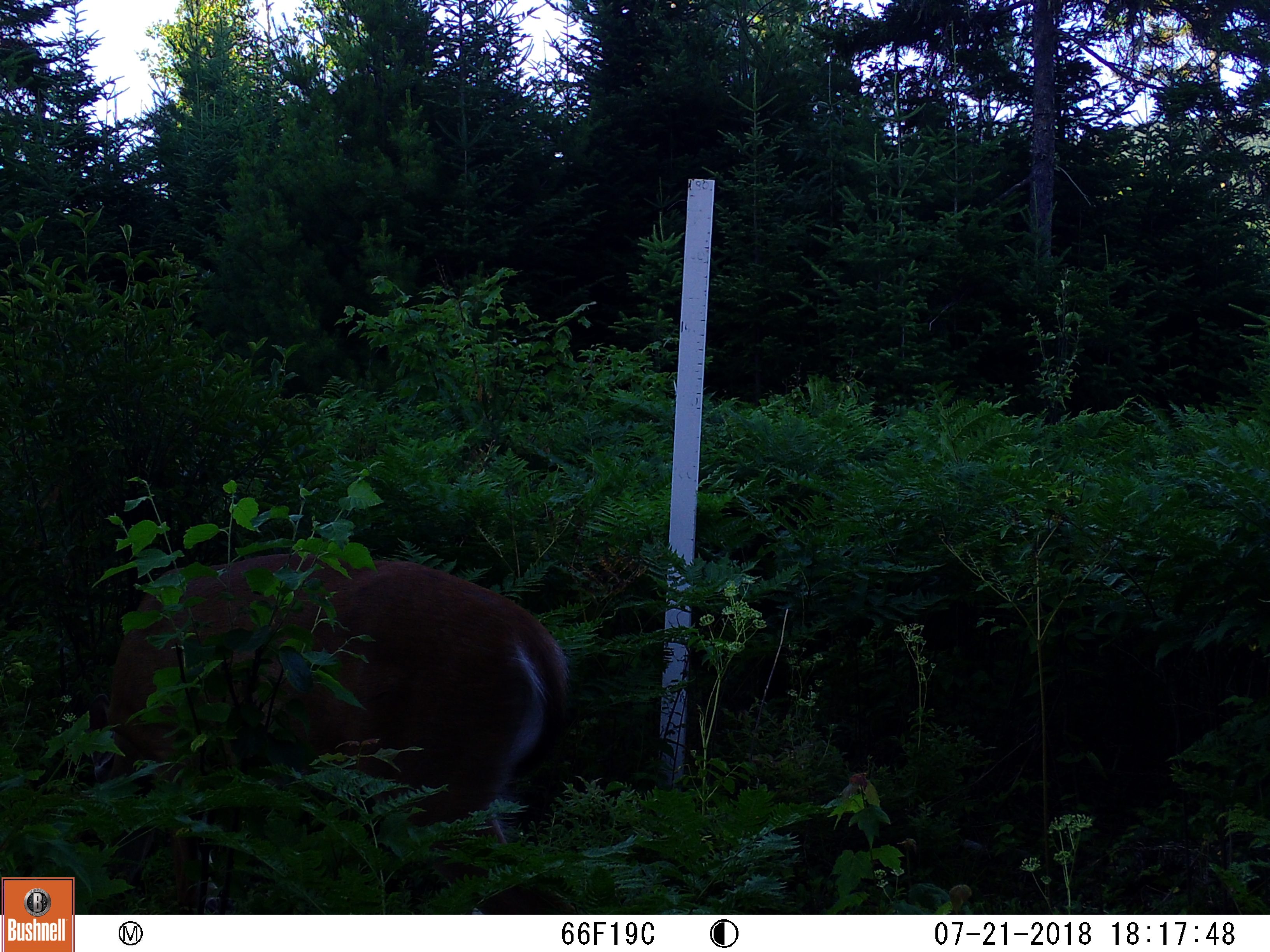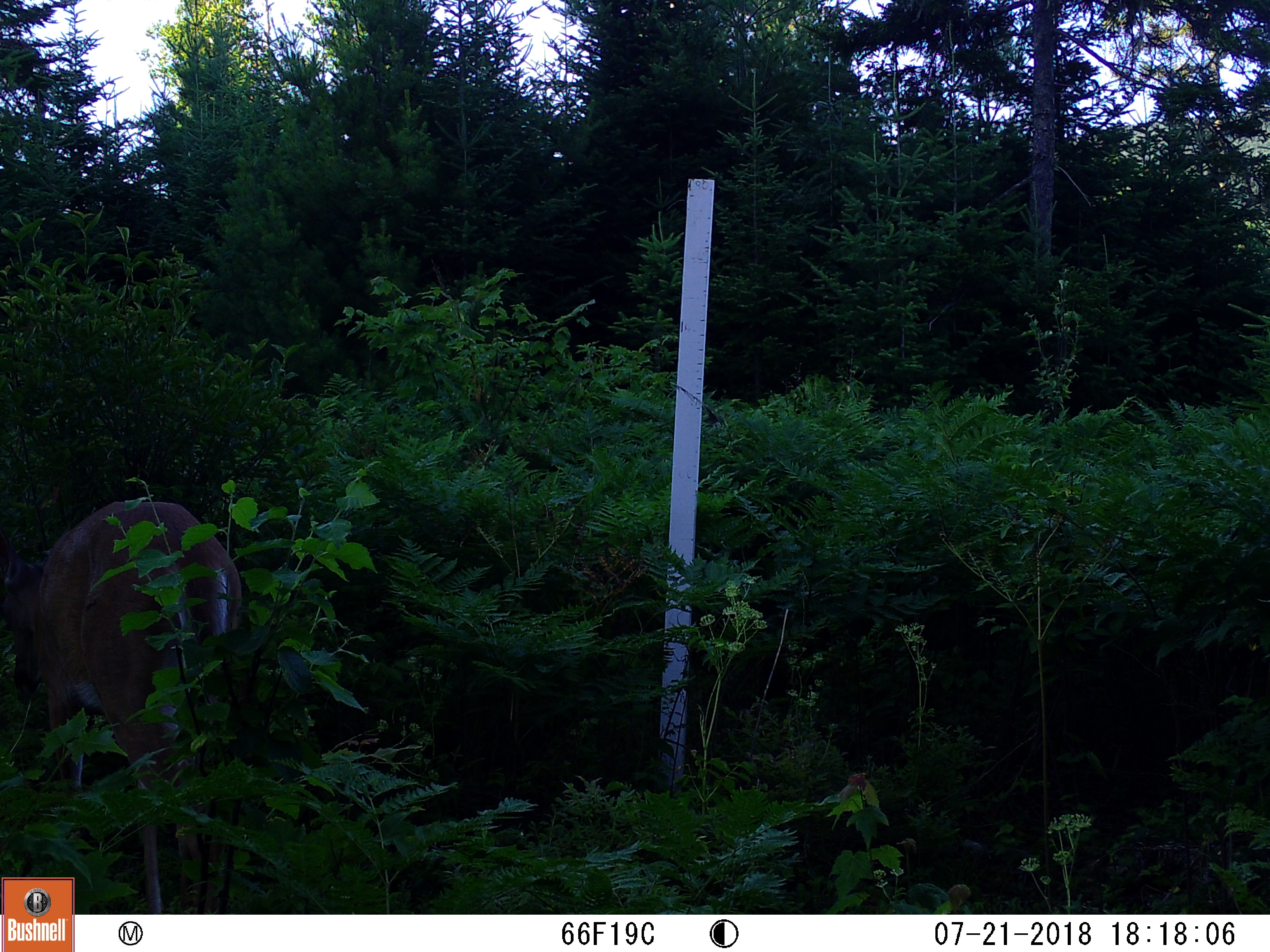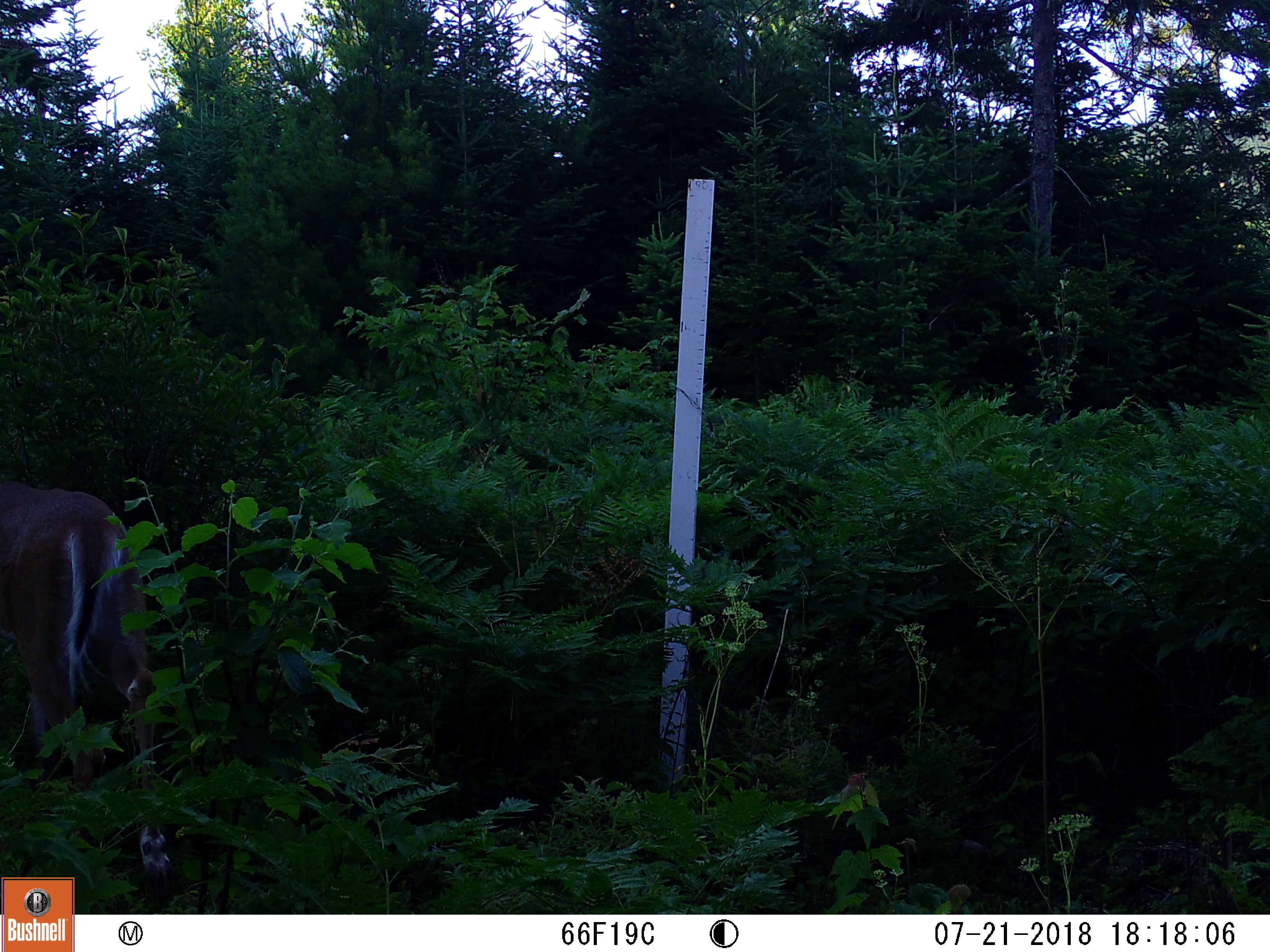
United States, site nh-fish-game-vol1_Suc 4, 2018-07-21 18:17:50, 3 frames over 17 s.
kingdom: Animalia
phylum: Chordata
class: Mammalia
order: Artiodactyla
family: Cervidae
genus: Odocoileus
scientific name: Odocoileus virginianus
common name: white-tailed deer